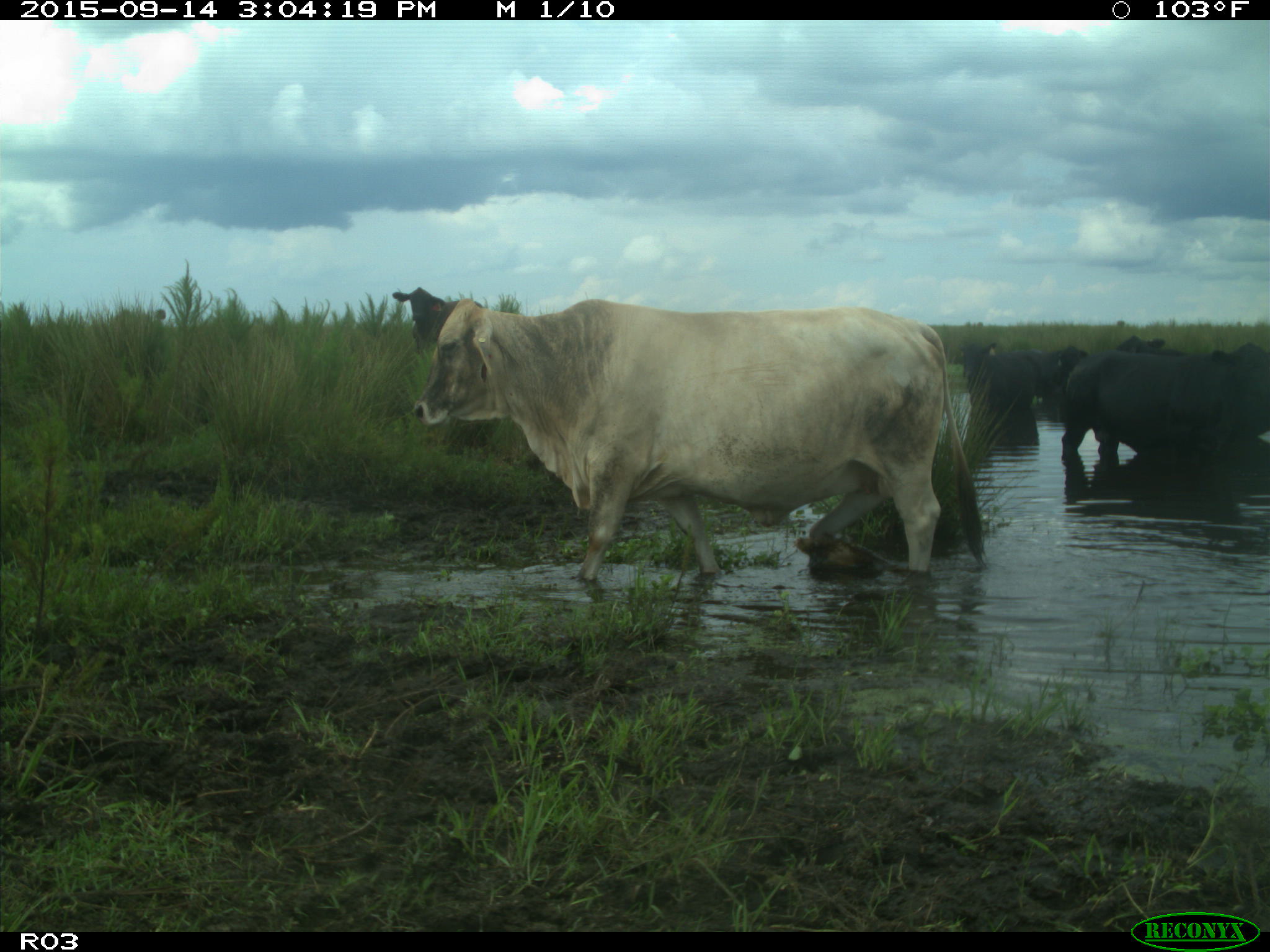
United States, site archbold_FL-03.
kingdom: Animalia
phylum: Chordata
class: Mammalia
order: Artiodactyla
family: Bovidae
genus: Bos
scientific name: Bos taurus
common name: domestic cow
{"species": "Bos taurus (domestic cow)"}